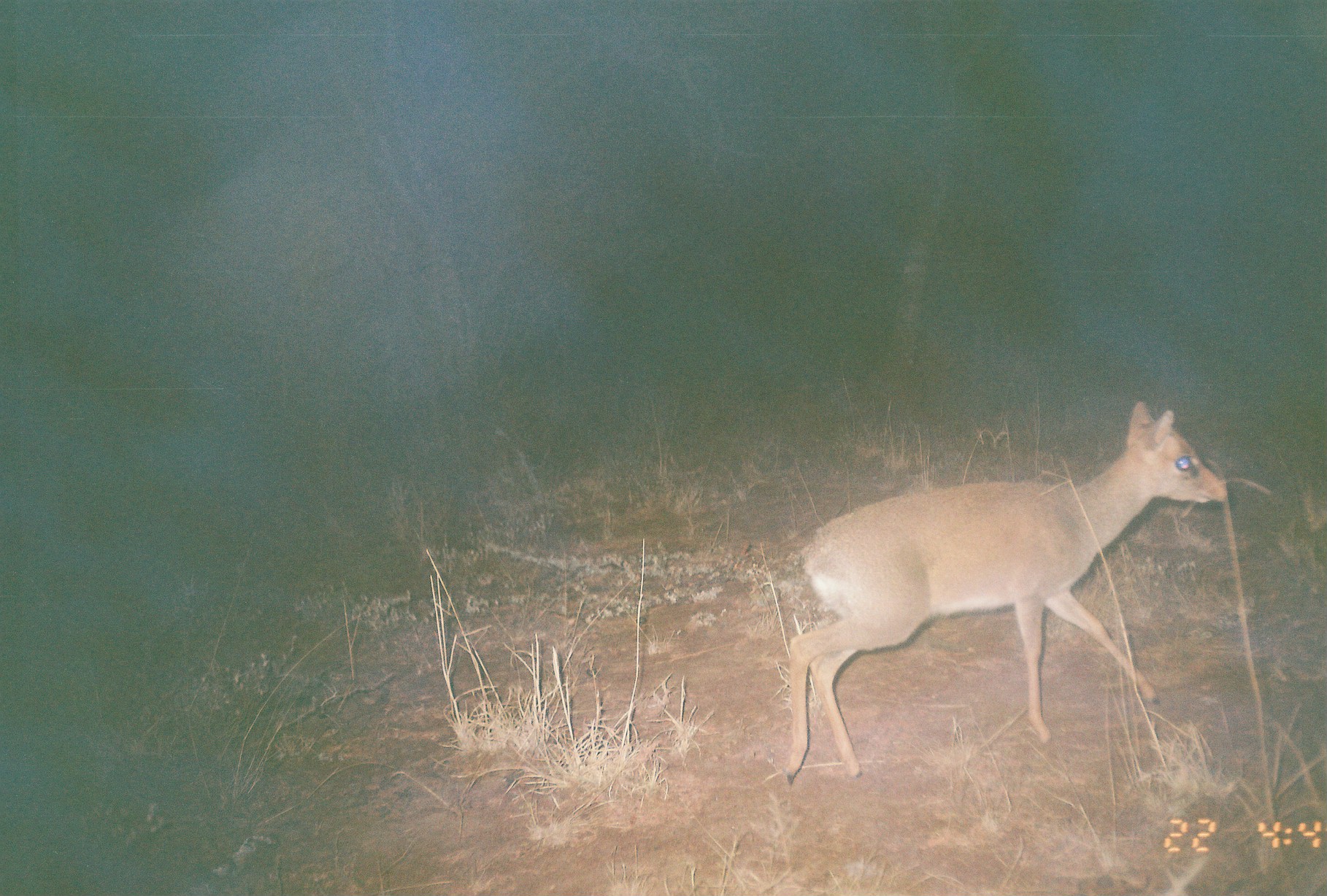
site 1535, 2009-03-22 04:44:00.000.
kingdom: Animalia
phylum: Chordata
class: Mammalia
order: Artiodactyla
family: Bovidae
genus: Madoqua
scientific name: Madoqua guentheri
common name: günther's dik-dik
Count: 1.